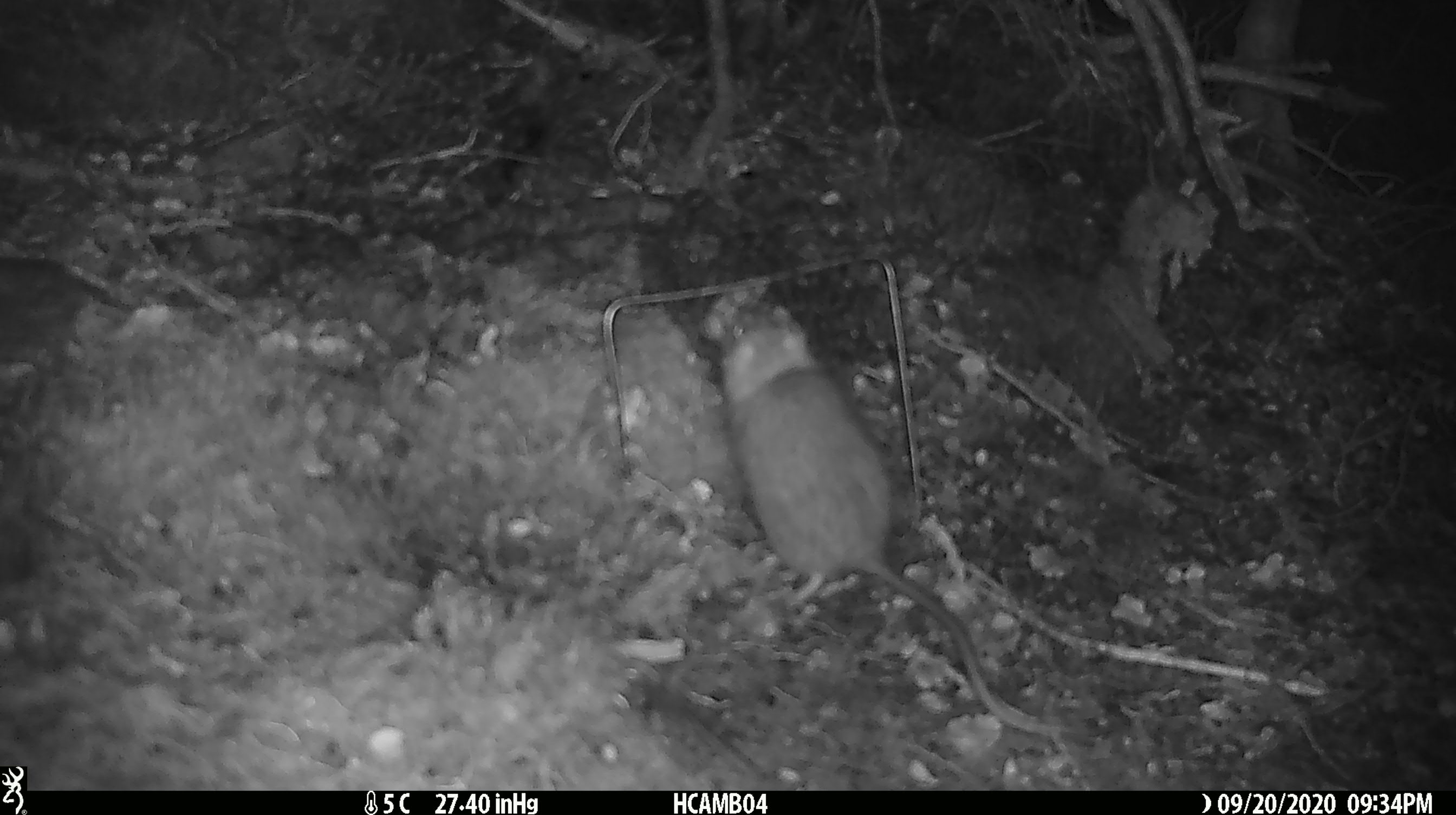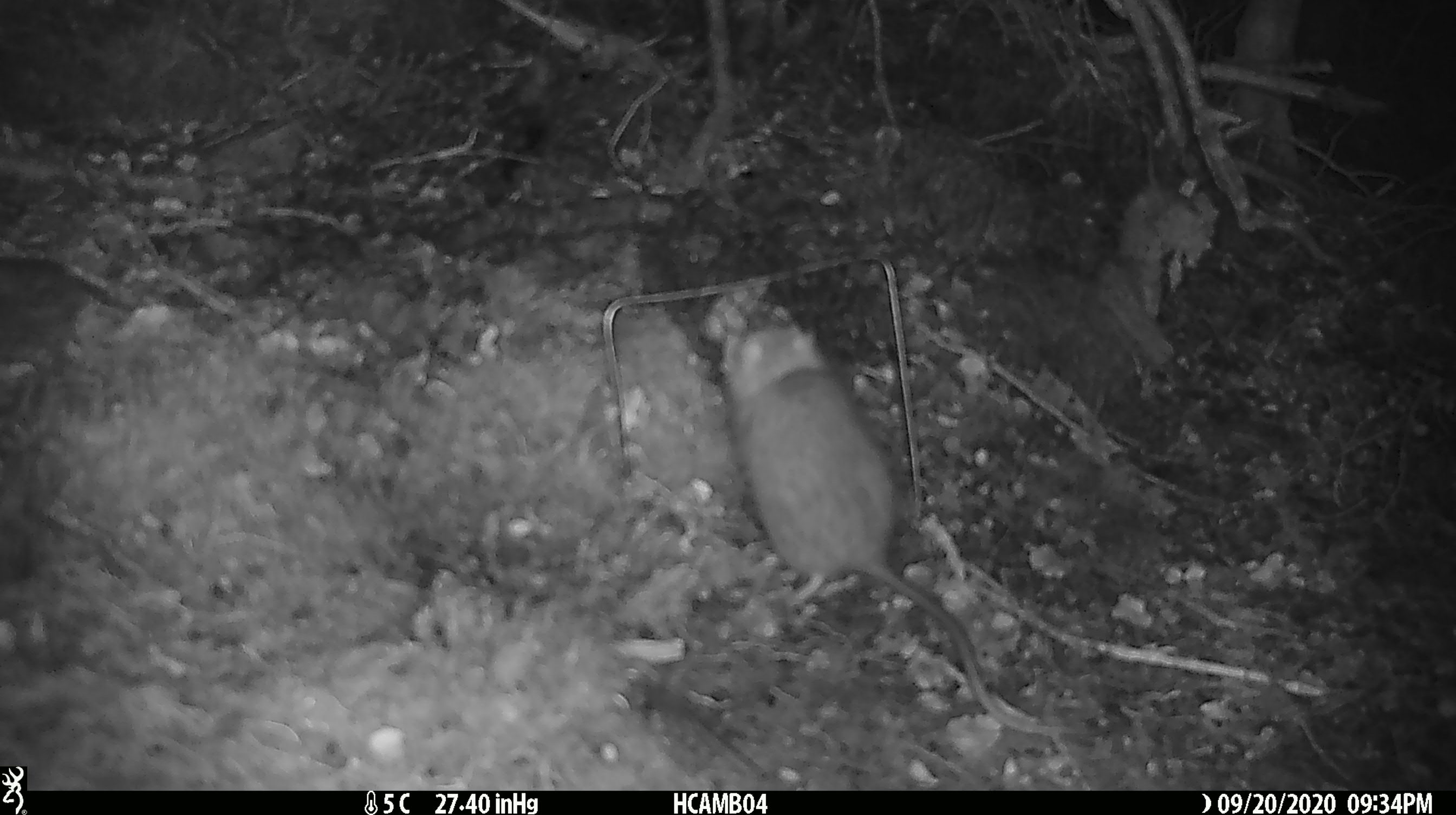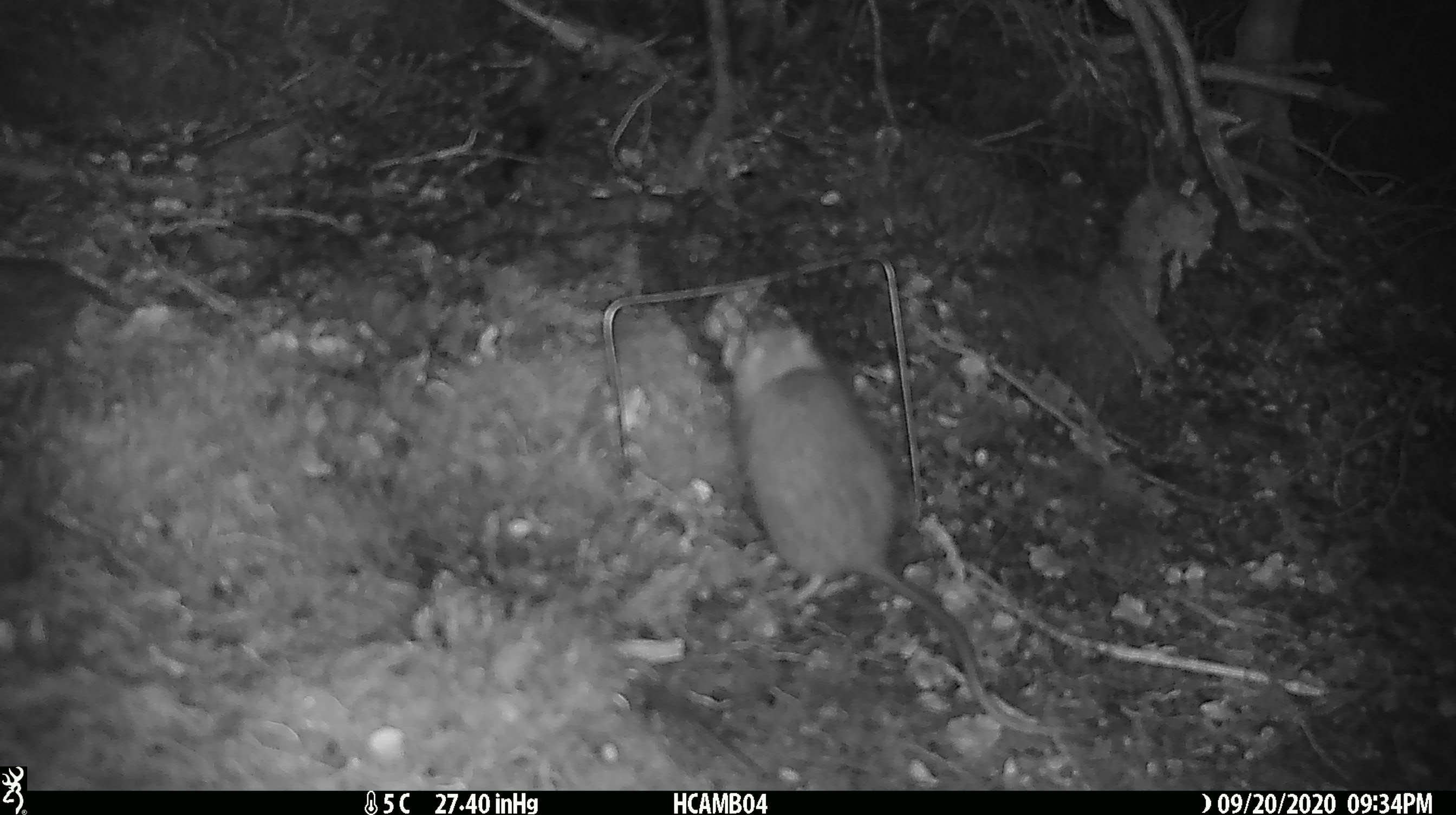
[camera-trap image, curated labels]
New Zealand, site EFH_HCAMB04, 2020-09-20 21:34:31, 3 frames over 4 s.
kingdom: Animalia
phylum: Chordata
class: Mammalia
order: Rodentia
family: Muridae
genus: Rattus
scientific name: Rattus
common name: rat